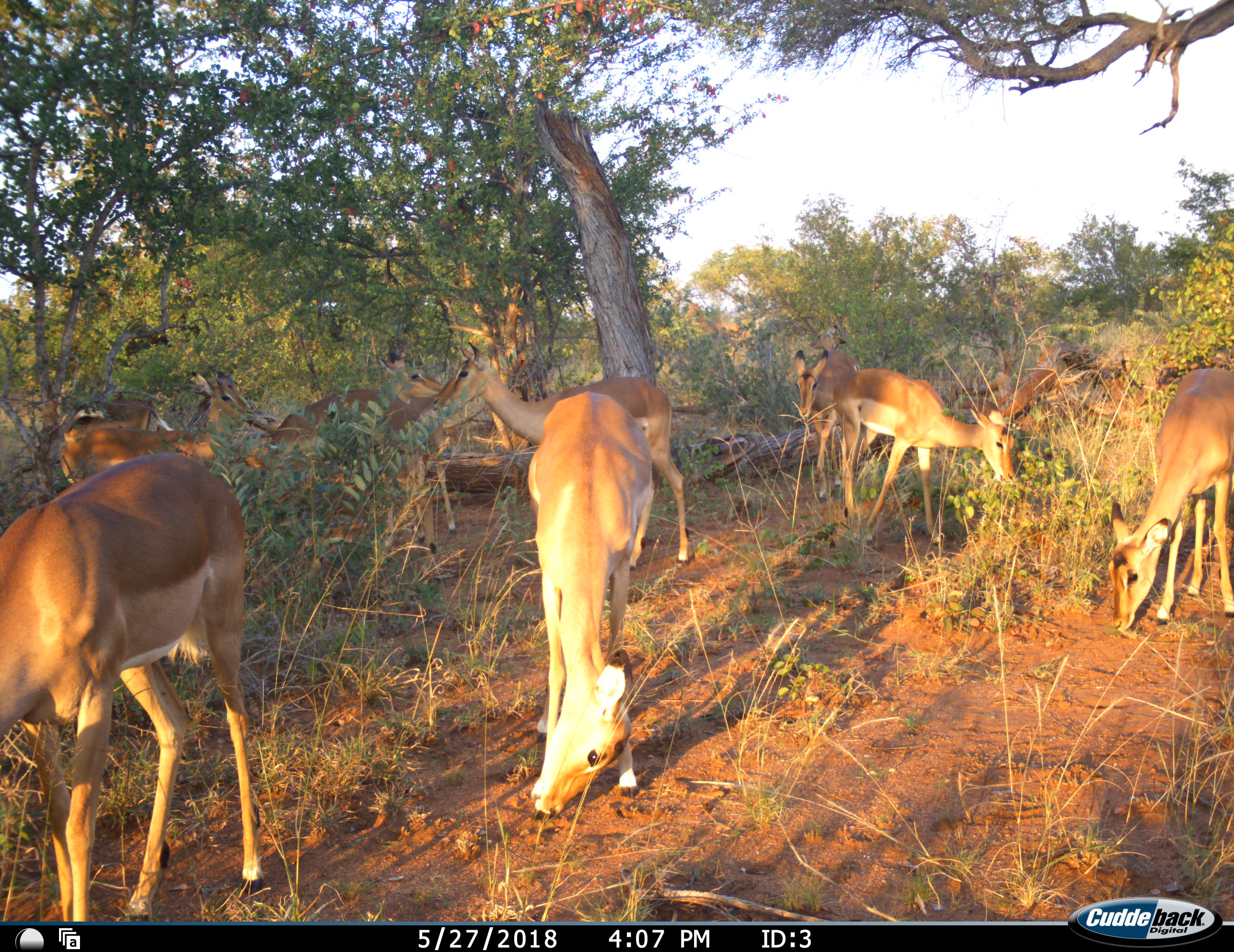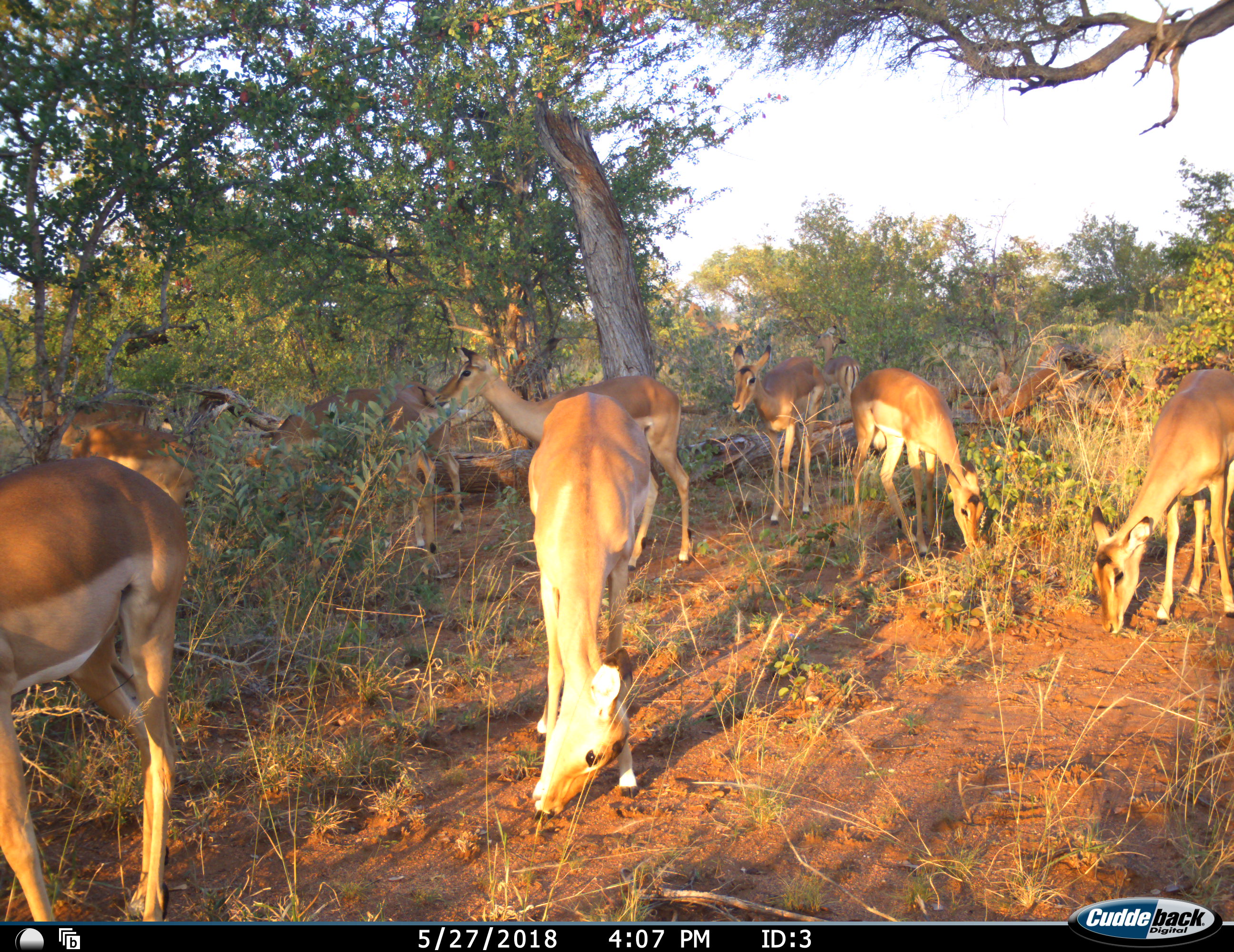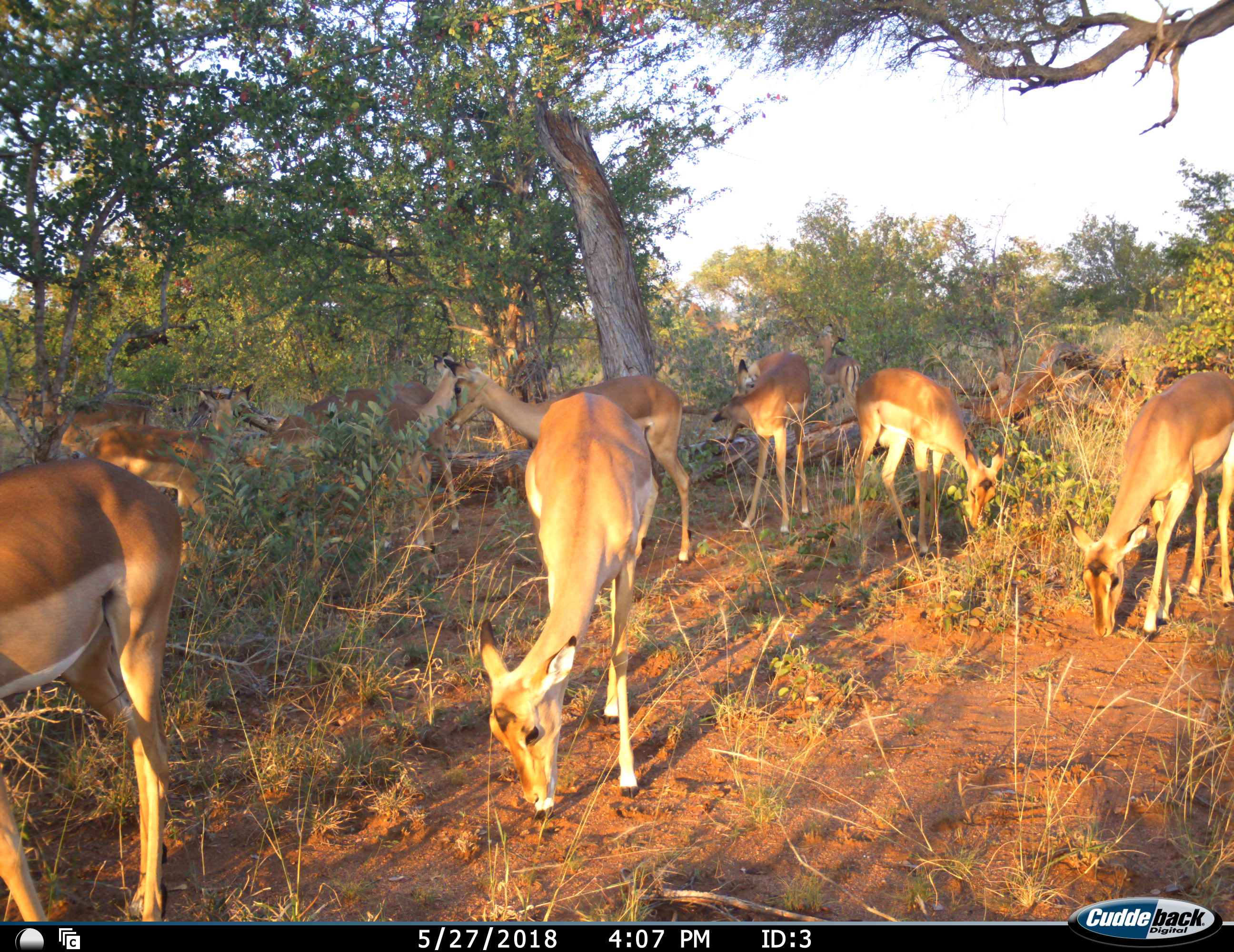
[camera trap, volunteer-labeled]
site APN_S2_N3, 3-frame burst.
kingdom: Animalia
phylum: Chordata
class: Mammalia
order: Artiodactyla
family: Bovidae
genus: Aepyceros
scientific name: Aepyceros melampus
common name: impala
Impala (Aepyceros melampus), count 11-50. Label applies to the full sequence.